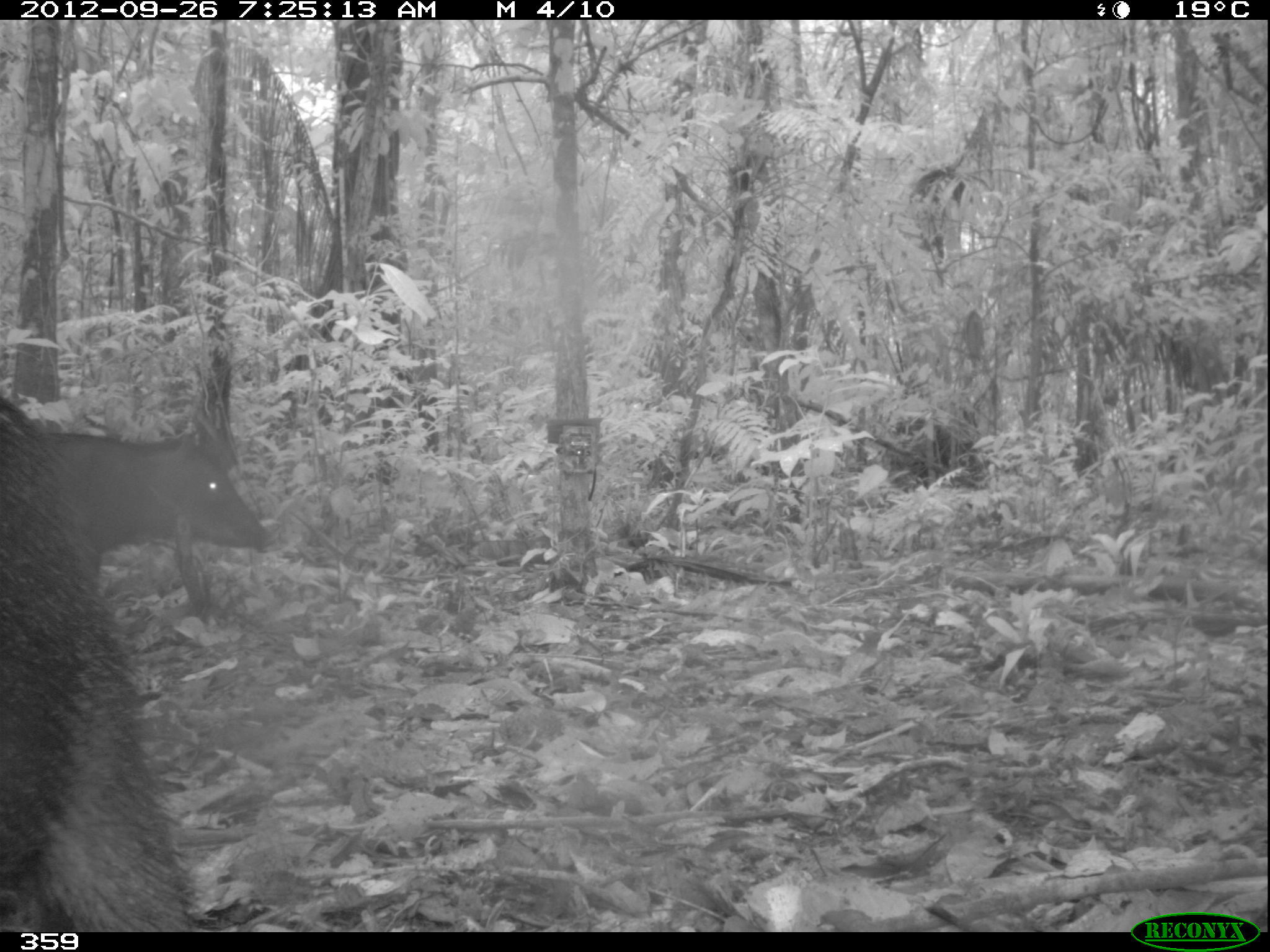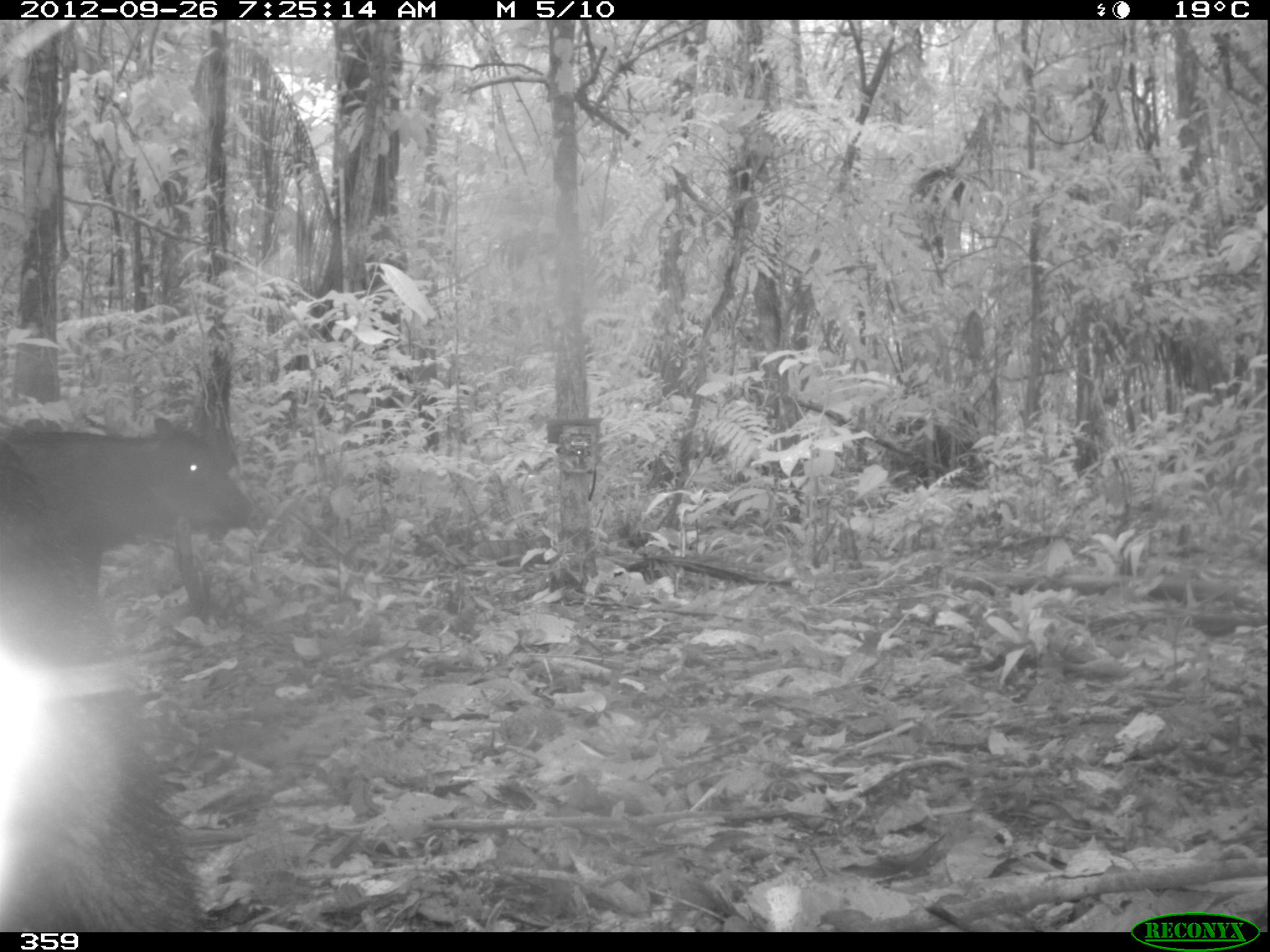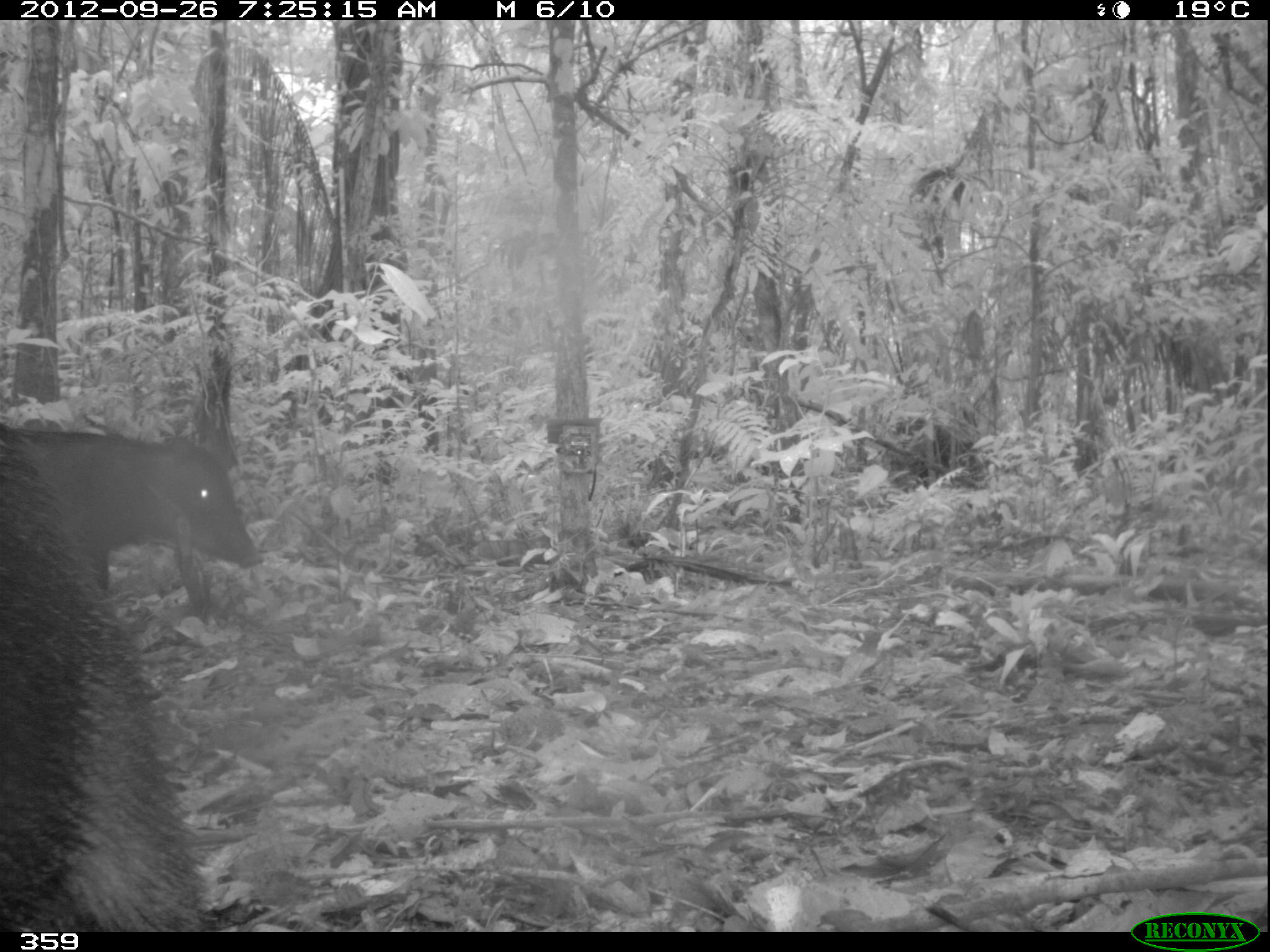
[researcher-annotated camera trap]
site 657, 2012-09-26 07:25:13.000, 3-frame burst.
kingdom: Animalia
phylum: Chordata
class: Mammalia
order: Artiodactyla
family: Tayassuidae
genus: Tayassu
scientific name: Tayassu pecari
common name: white-lipped peccary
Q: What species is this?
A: Tayassu pecari (white-lipped peccary).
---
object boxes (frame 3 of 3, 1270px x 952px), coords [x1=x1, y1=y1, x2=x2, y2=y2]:
tayassu pecari: [x1=0, y1=430, x2=214, y2=934]; [x1=23, y1=425, x2=258, y2=598]